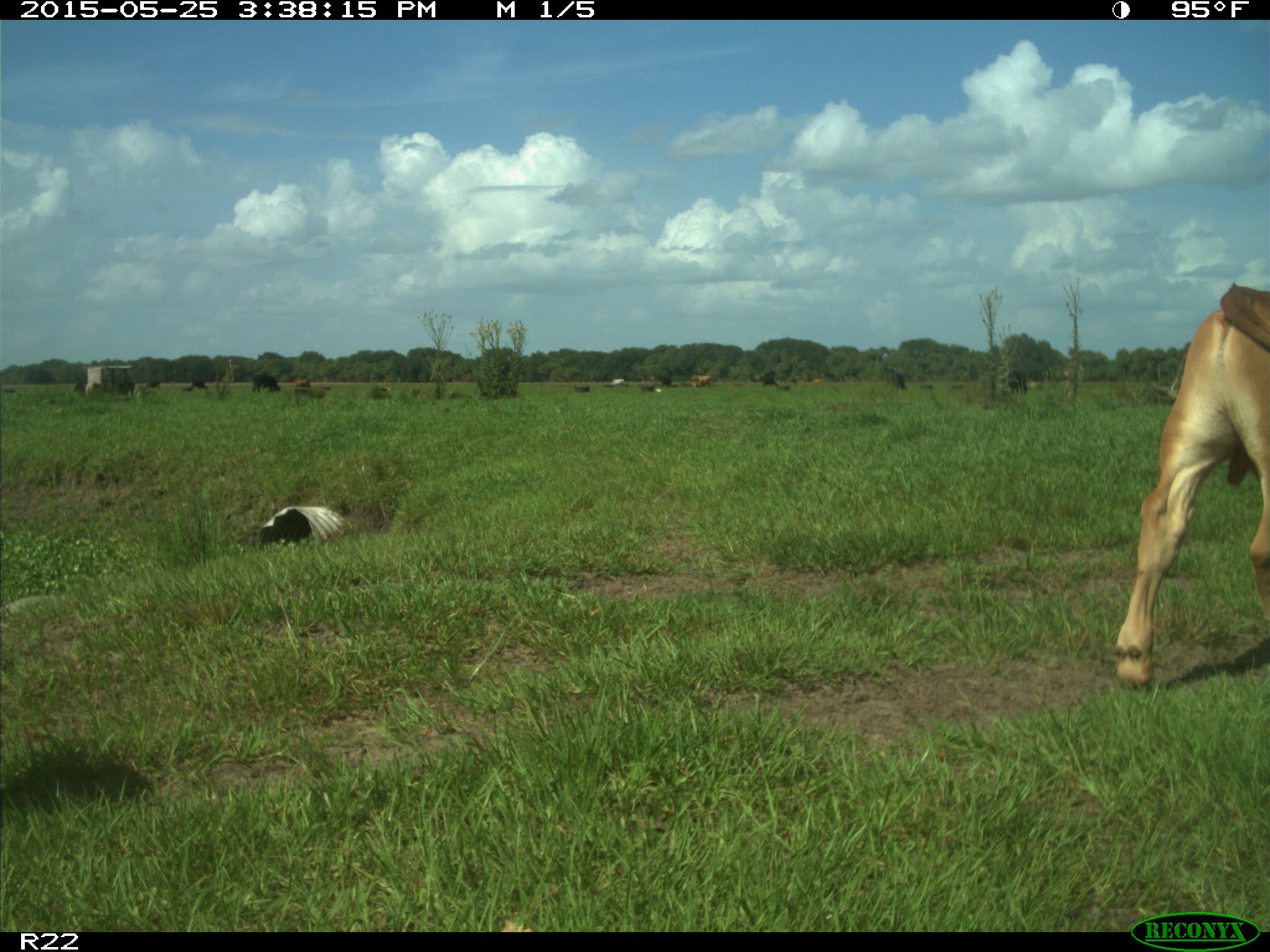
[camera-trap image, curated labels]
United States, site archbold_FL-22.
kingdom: Animalia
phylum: Chordata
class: Mammalia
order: Artiodactyla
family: Bovidae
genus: Bos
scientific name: Bos taurus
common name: domestic cow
Bos taurus (domestic cow).